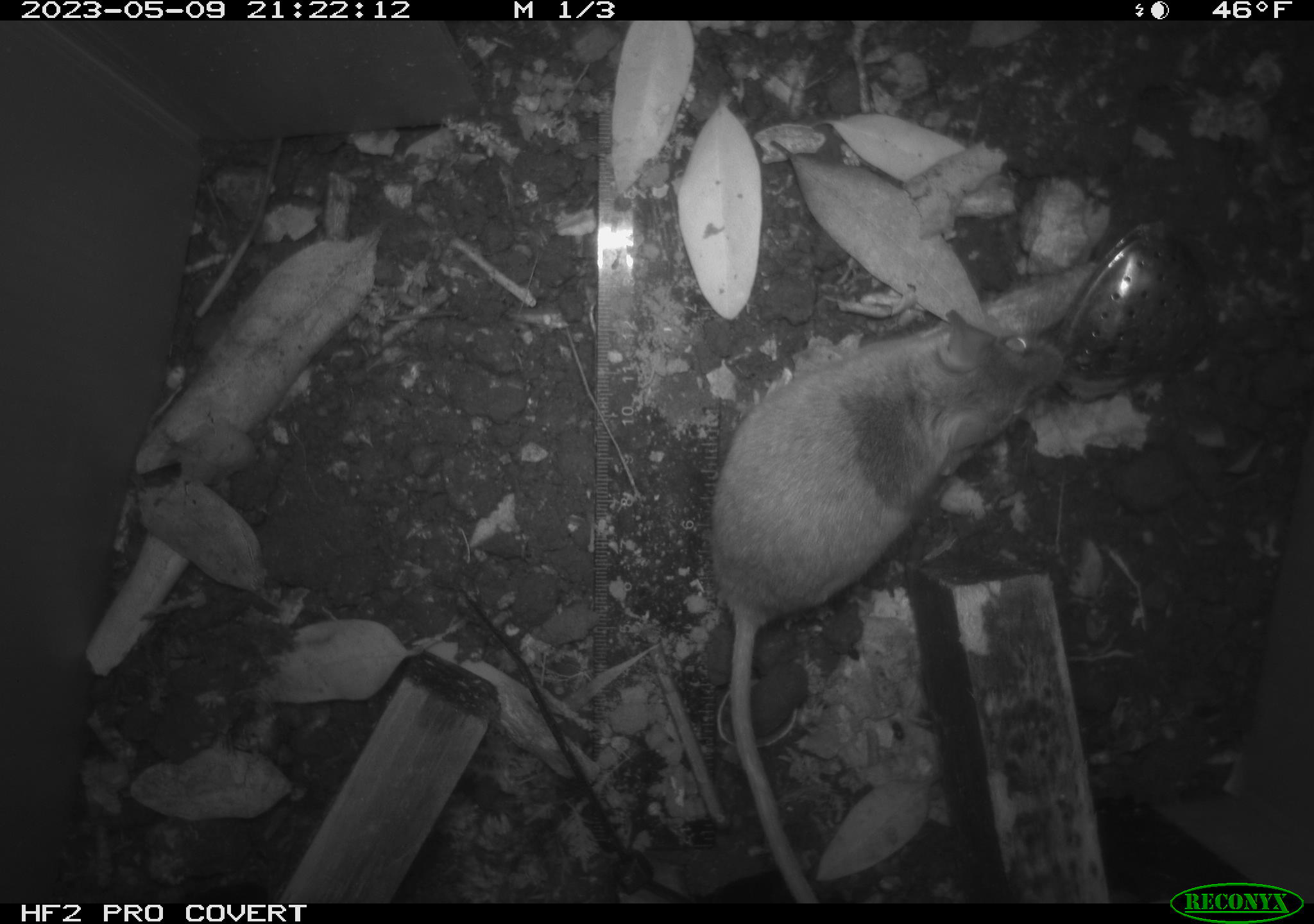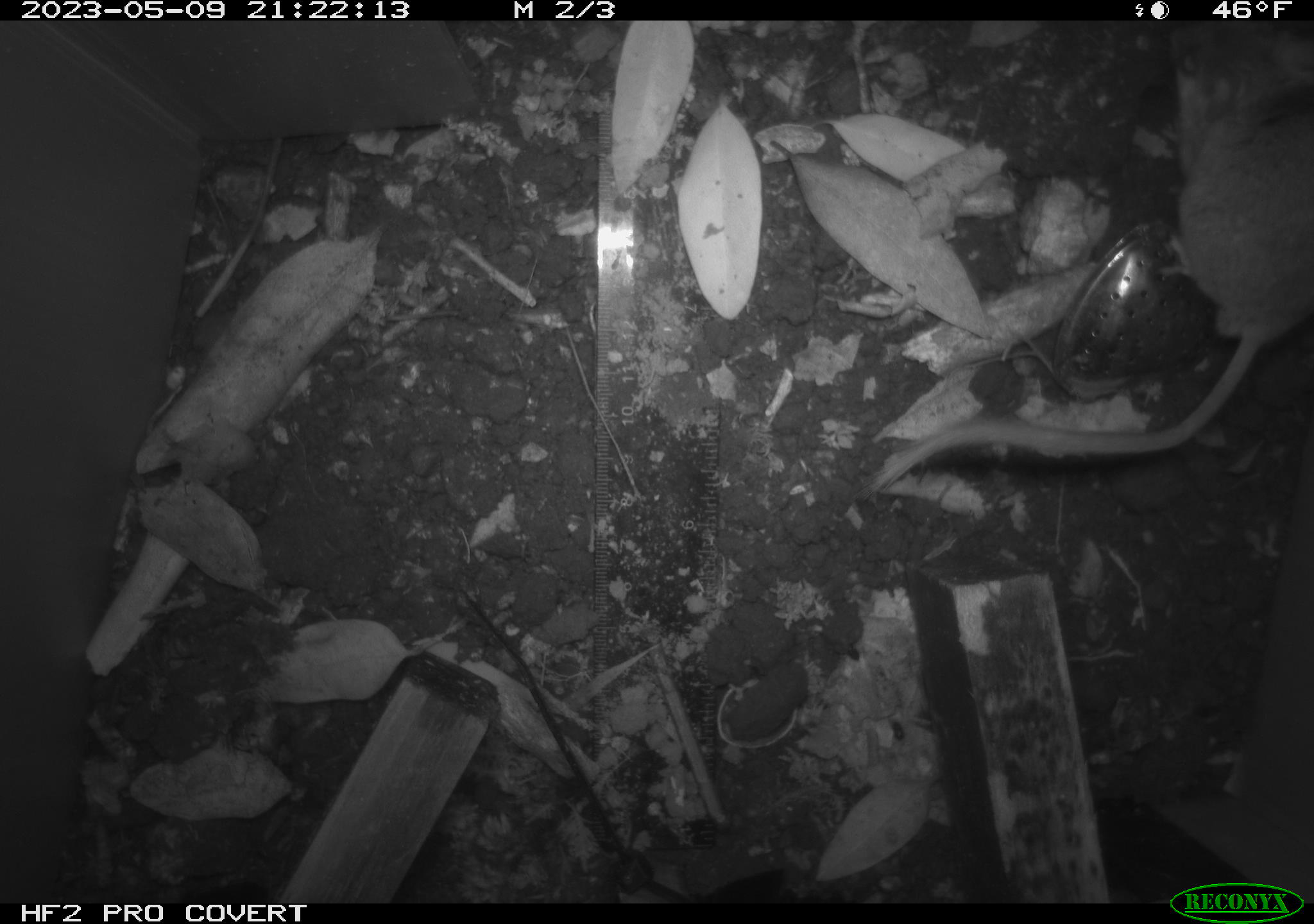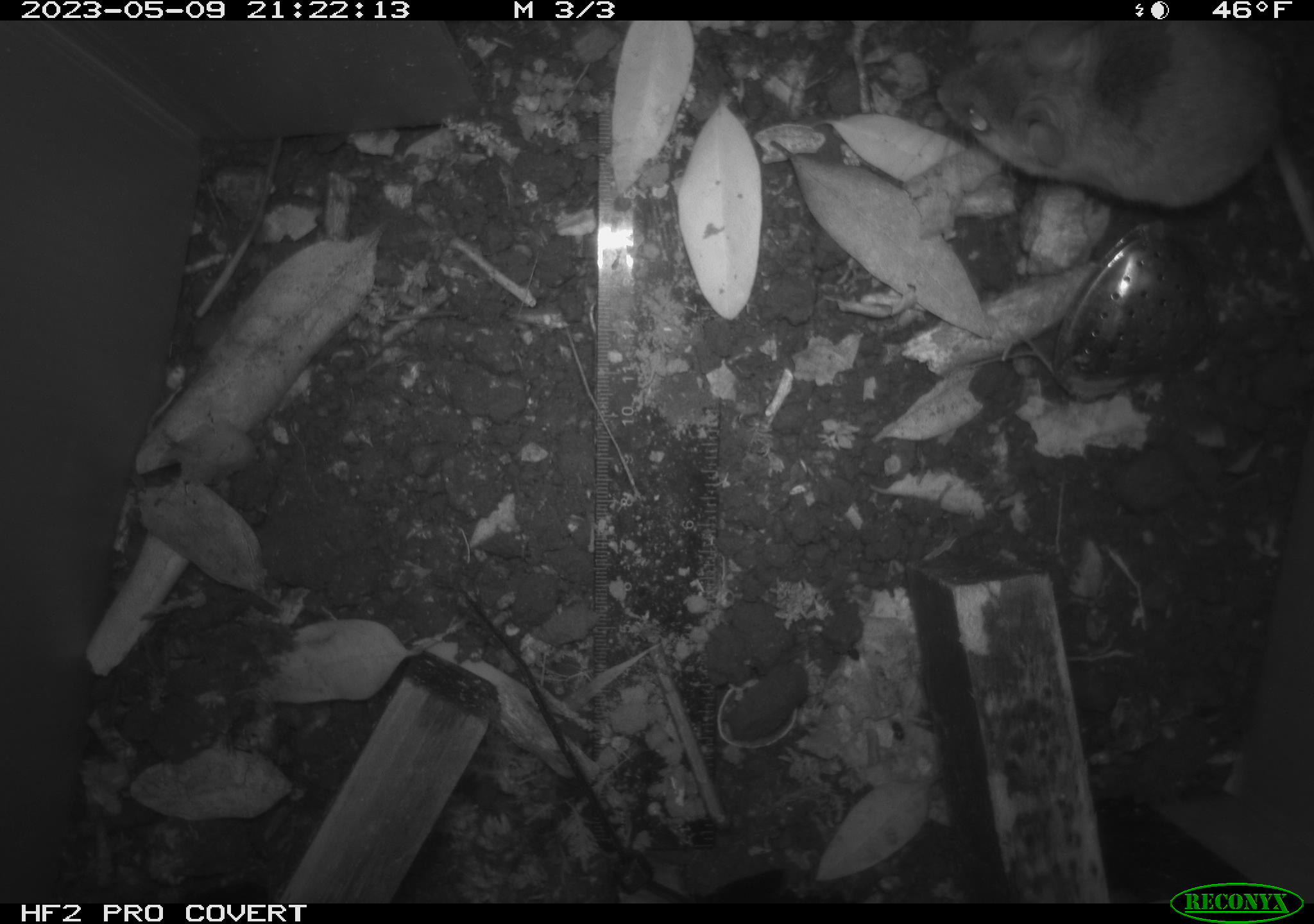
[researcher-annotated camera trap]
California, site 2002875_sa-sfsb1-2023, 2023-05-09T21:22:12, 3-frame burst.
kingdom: Animalia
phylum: Chordata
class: Mammalia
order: Rodentia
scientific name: Rodentia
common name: mouse species